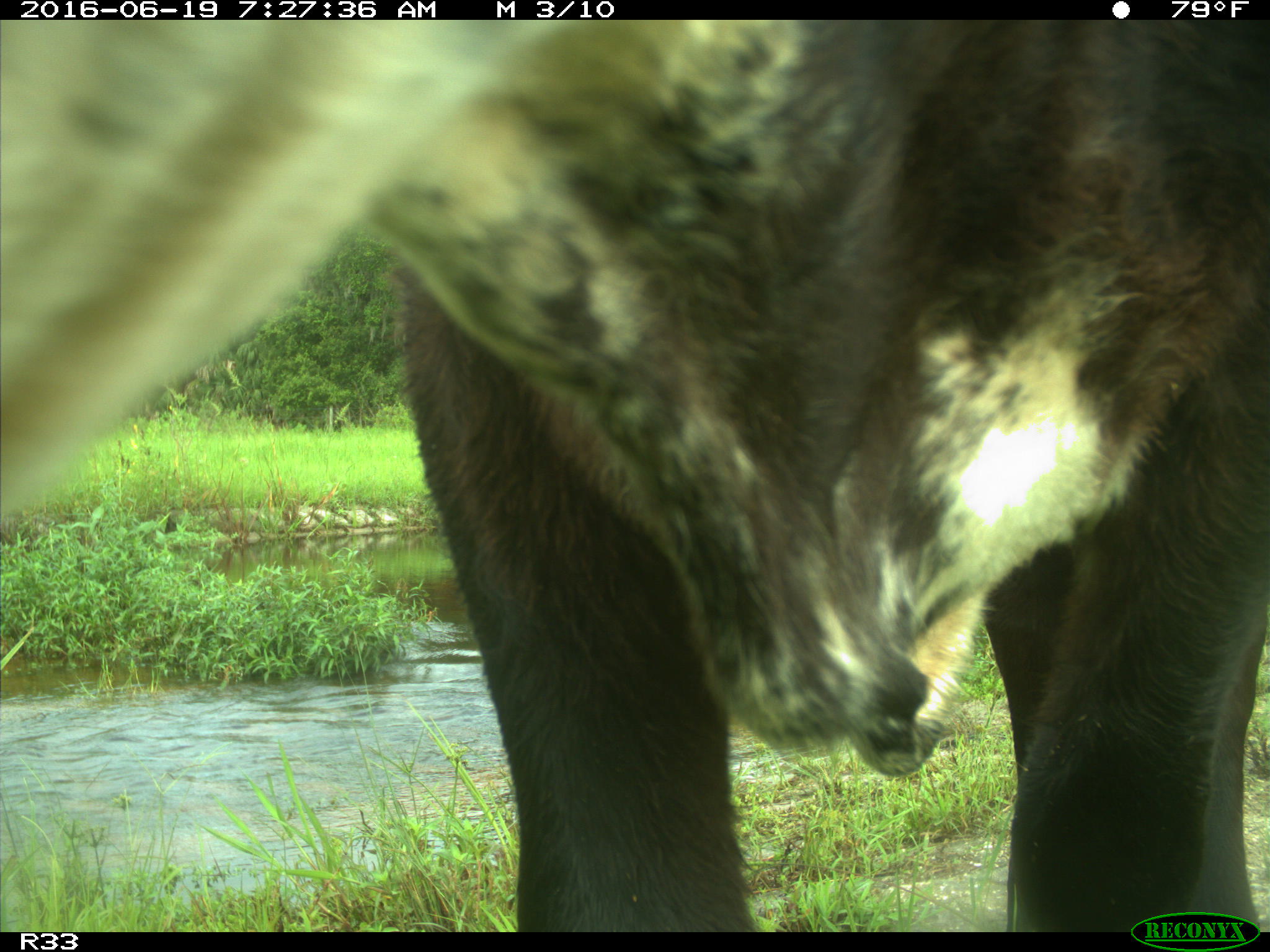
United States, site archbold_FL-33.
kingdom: Animalia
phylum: Chordata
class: Mammalia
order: Artiodactyla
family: Bovidae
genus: Bos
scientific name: Bos taurus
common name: domestic cow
Bos taurus (domestic cow).